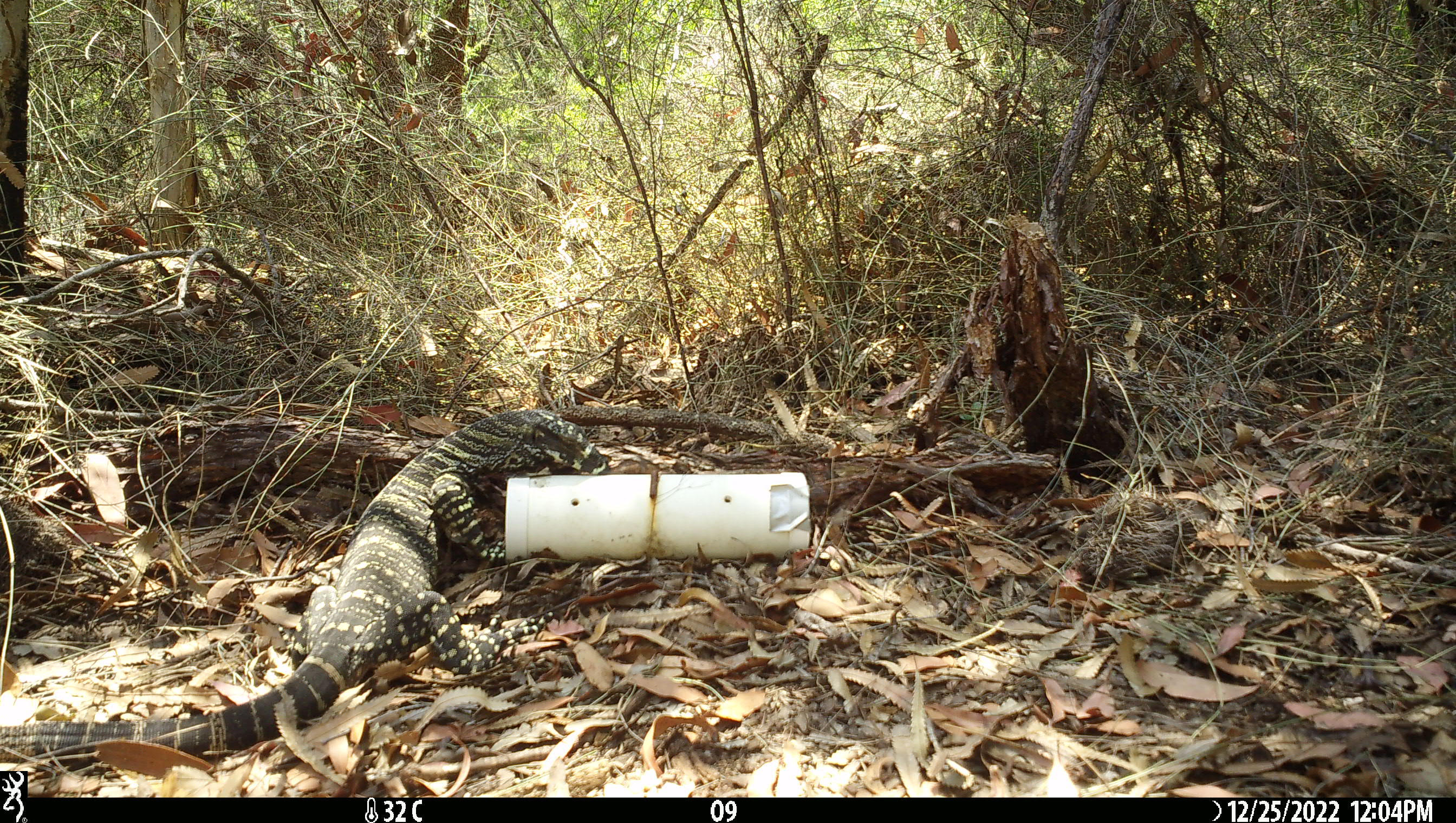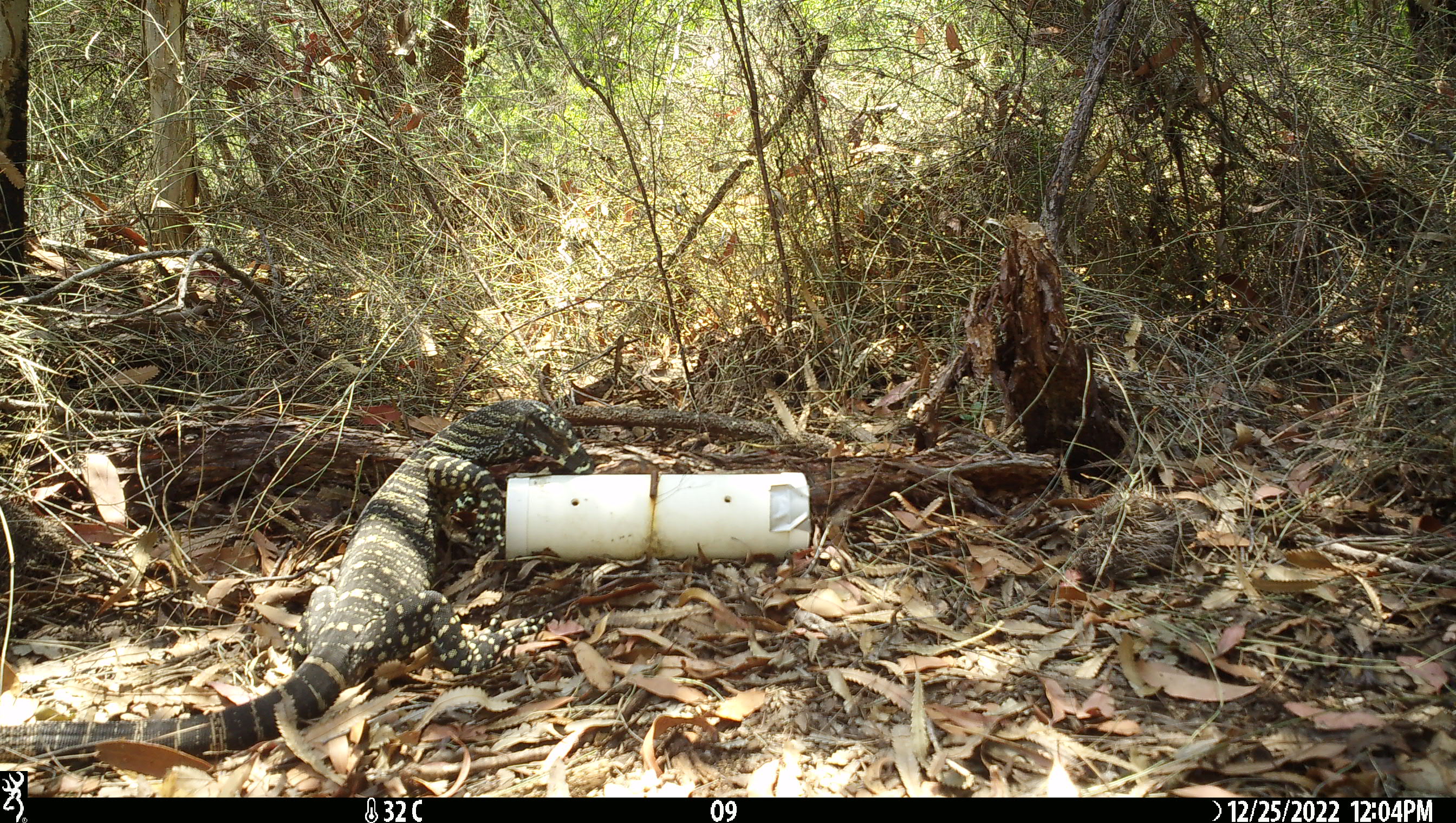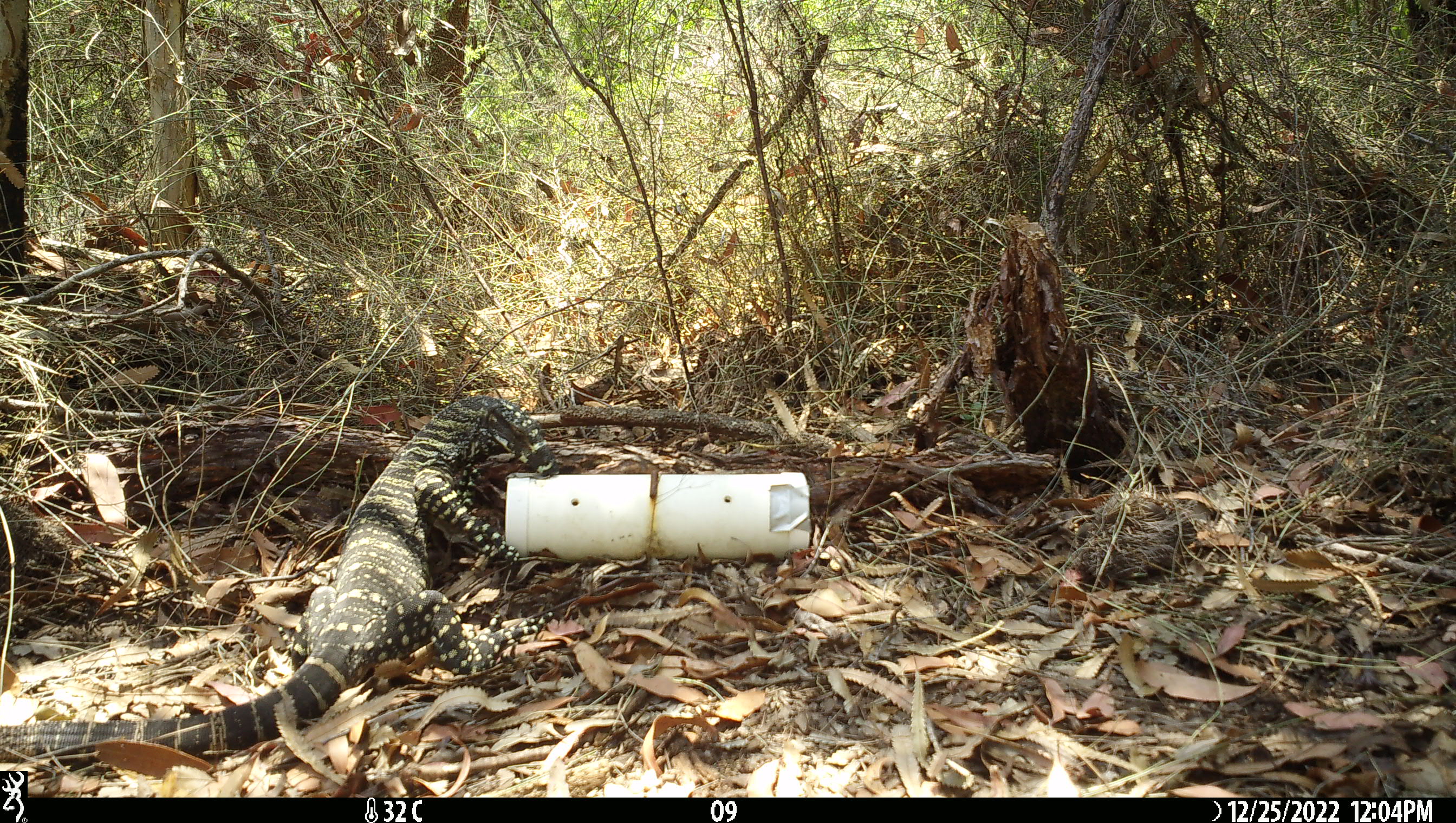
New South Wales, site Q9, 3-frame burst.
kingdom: Animalia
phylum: Chordata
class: Reptilia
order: Squamata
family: Varanidae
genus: Varanus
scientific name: Varanus varius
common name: lace monitor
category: goanna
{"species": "goanna (lace monitor) (Varanus varius)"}